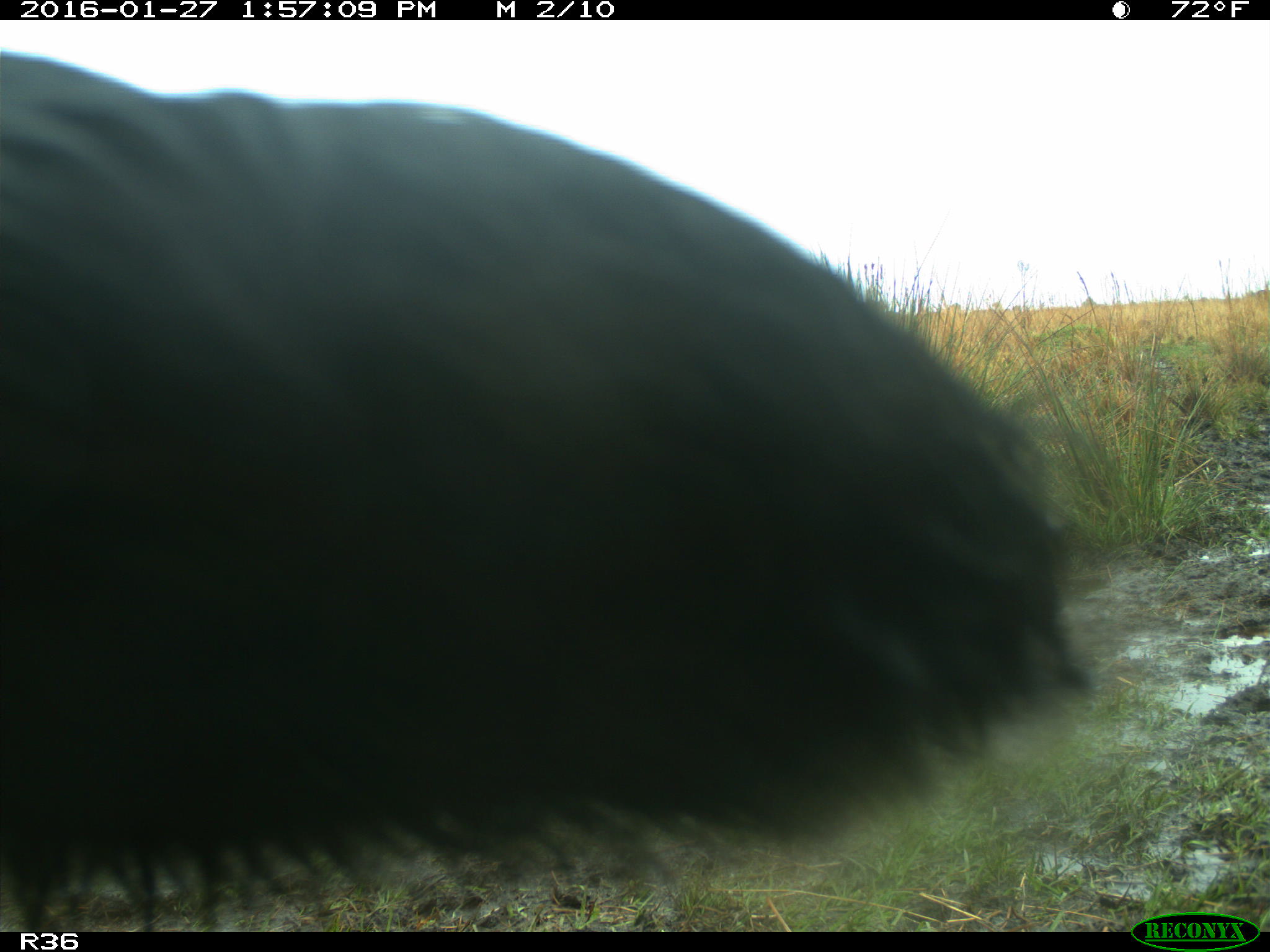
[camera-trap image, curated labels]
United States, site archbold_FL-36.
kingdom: Animalia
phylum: Chordata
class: Mammalia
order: Artiodactyla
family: Bovidae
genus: Bos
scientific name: Bos taurus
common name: domestic cow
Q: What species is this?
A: Bos taurus (domestic cow).